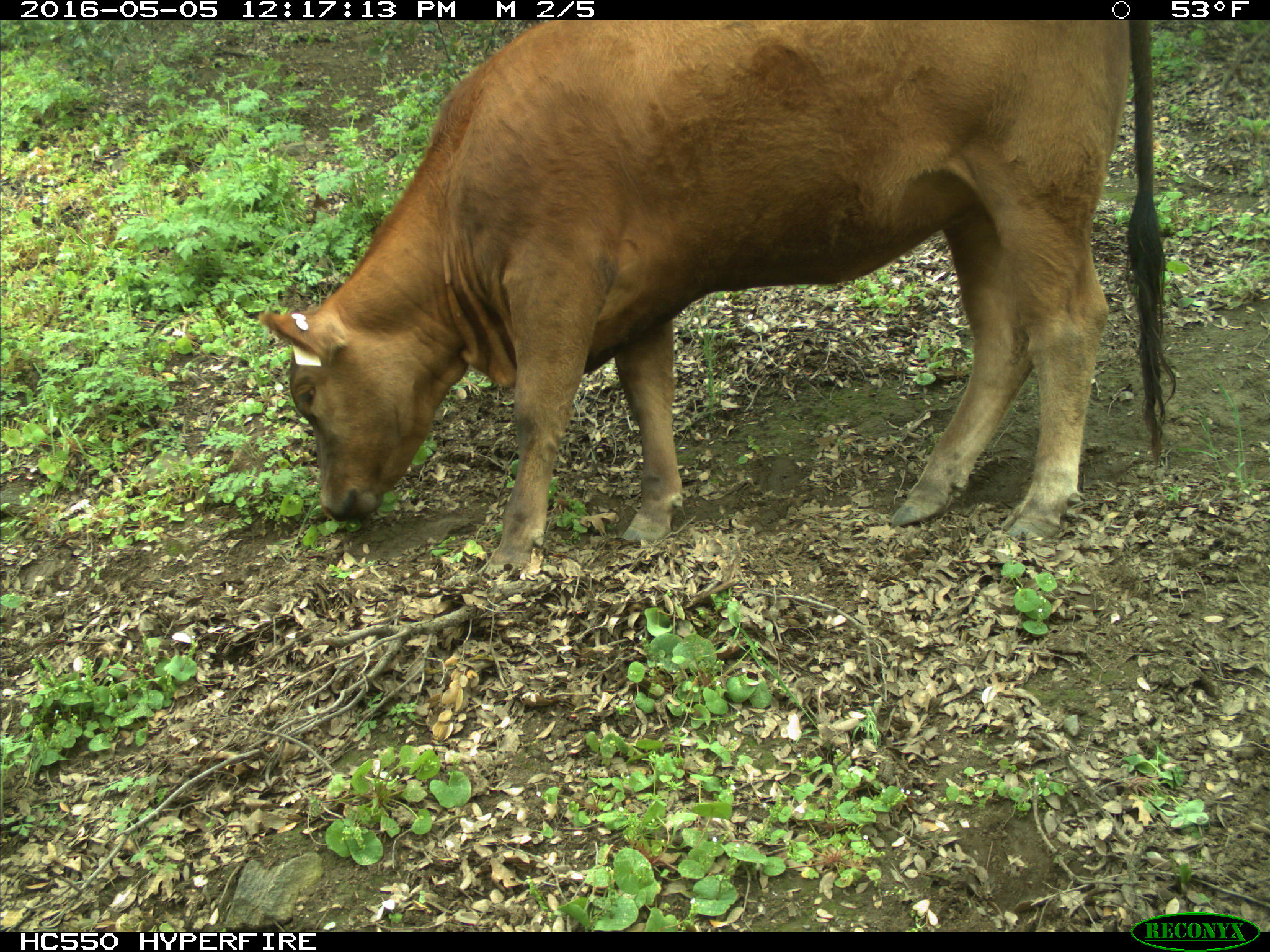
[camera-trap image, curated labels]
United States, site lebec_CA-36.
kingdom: Animalia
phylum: Chordata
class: Mammalia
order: Artiodactyla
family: Bovidae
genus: Bos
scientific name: Bos taurus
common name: domestic cow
Bos taurus (domestic cow).